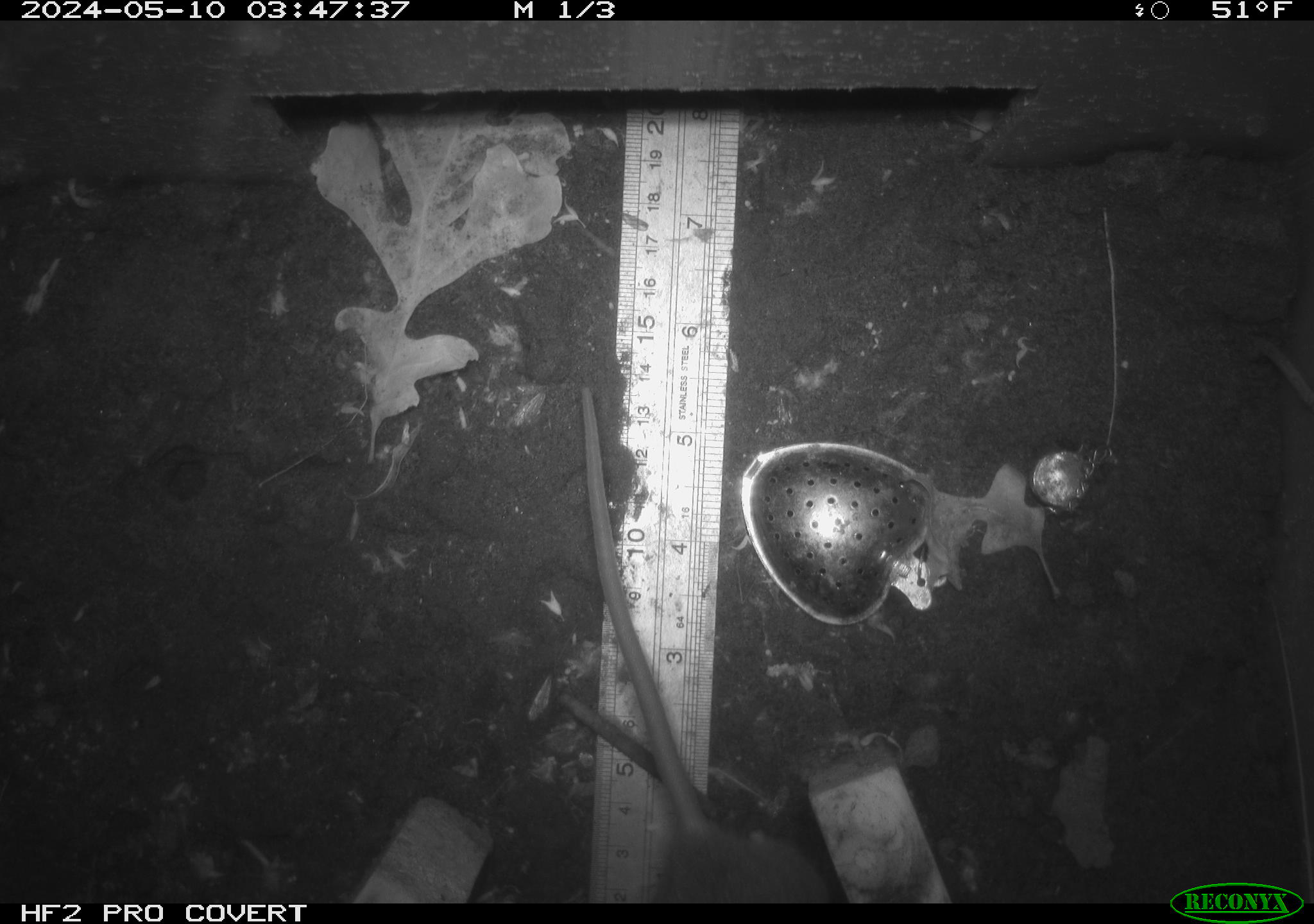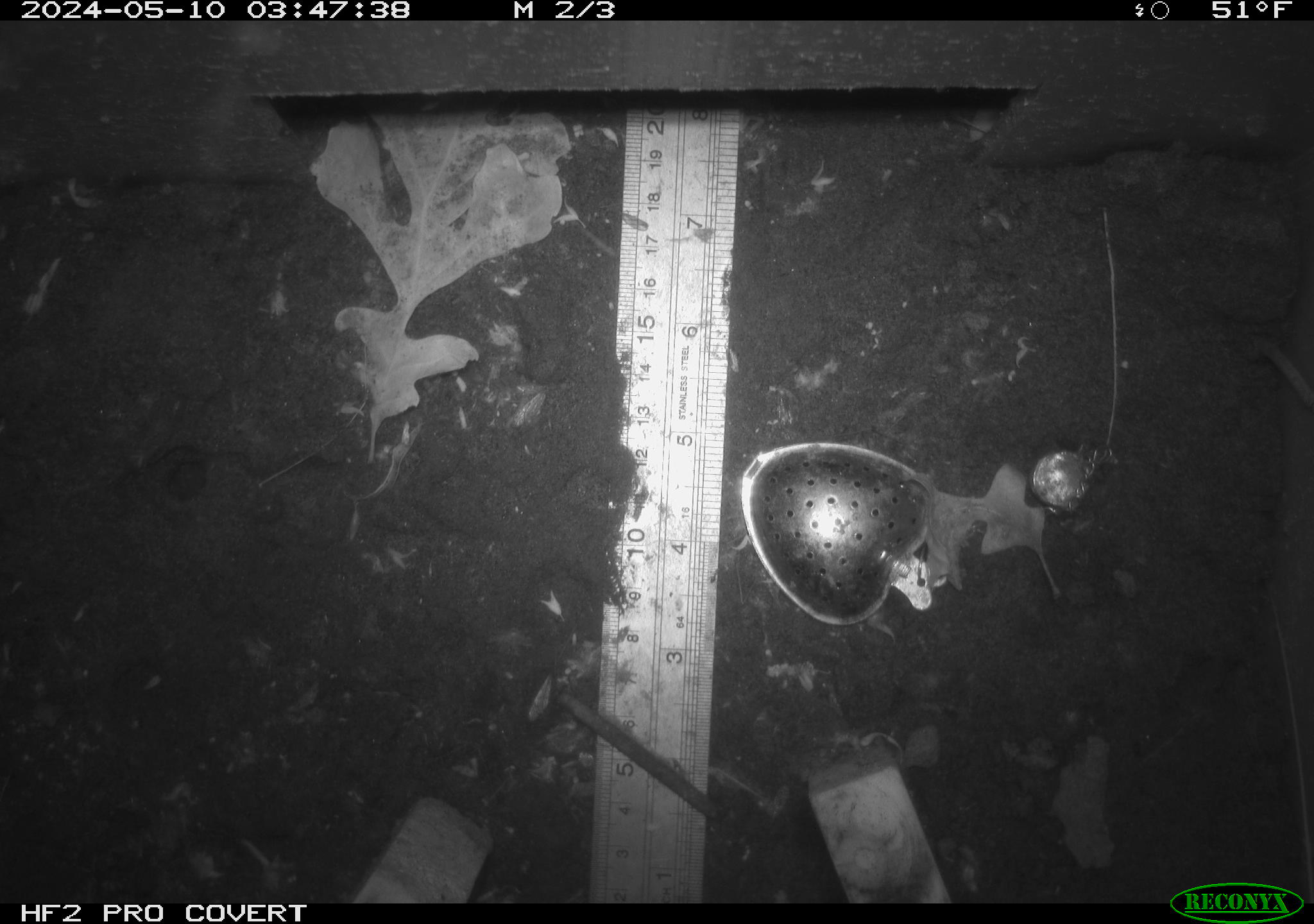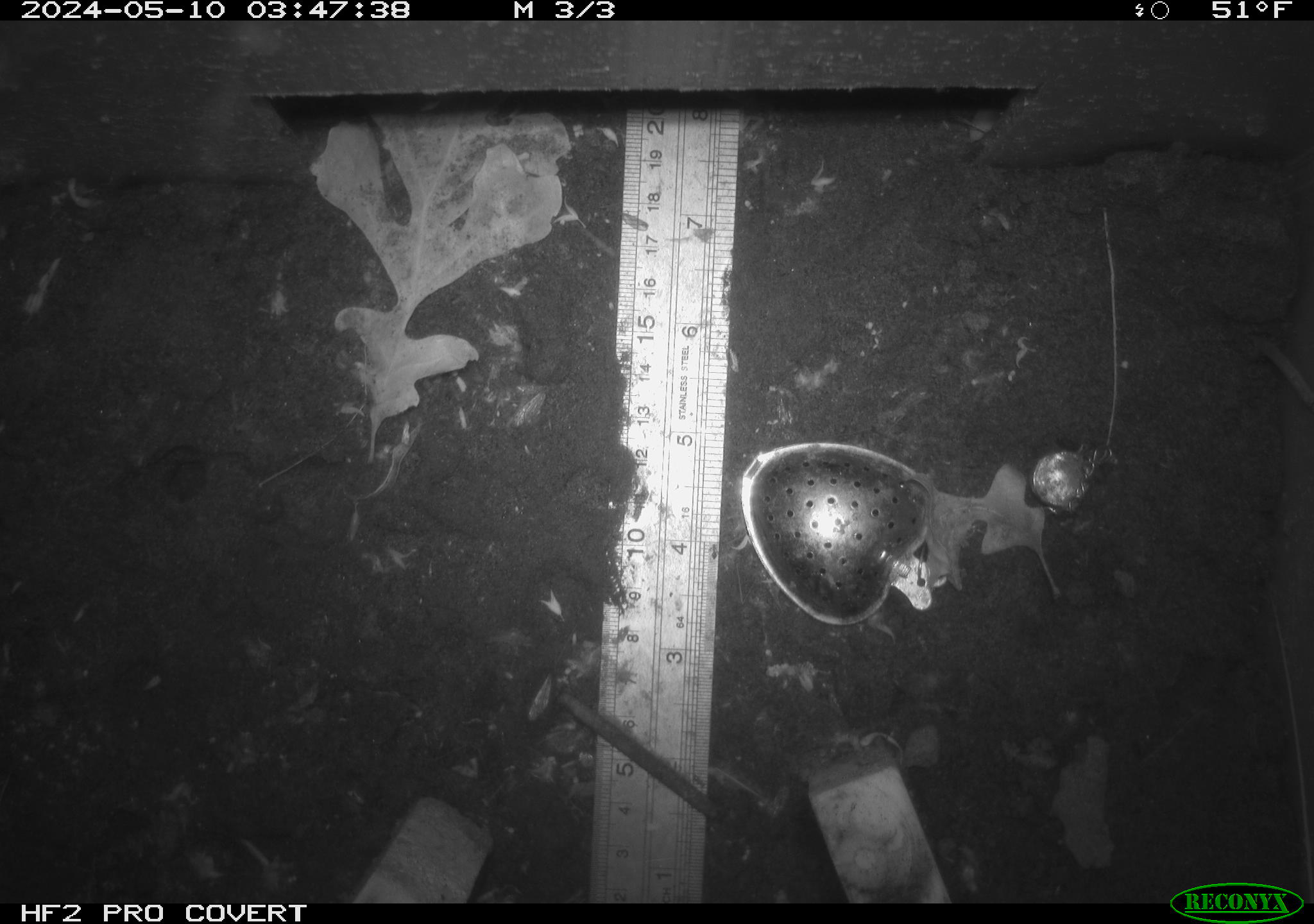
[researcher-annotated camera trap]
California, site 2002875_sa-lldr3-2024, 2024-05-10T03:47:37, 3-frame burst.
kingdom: Animalia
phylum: Chordata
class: Mammalia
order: Rodentia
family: Muridae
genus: Rattus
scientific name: Rattus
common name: rat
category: rattus species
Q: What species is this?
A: Rattus species (rat) (Rattus).